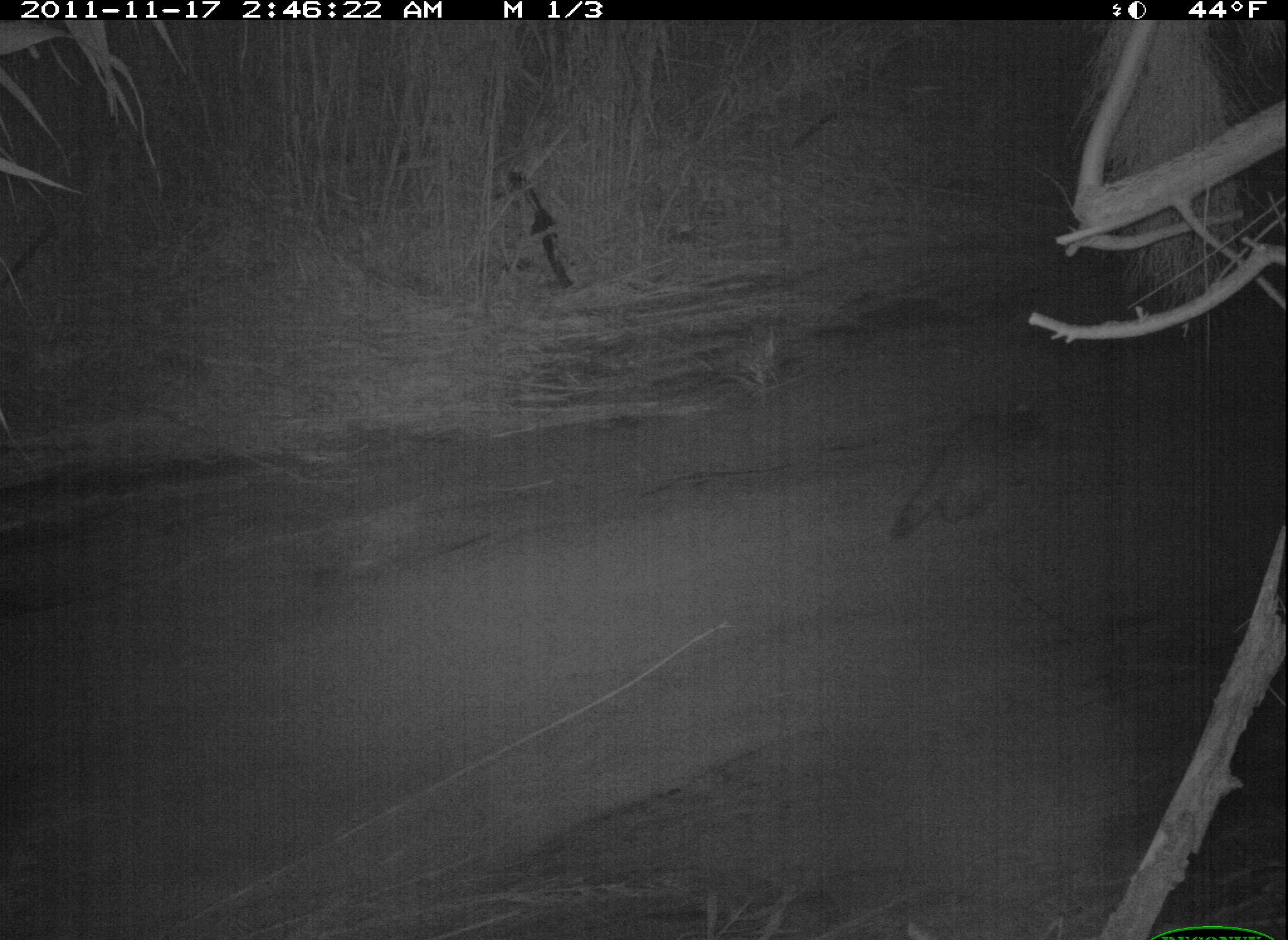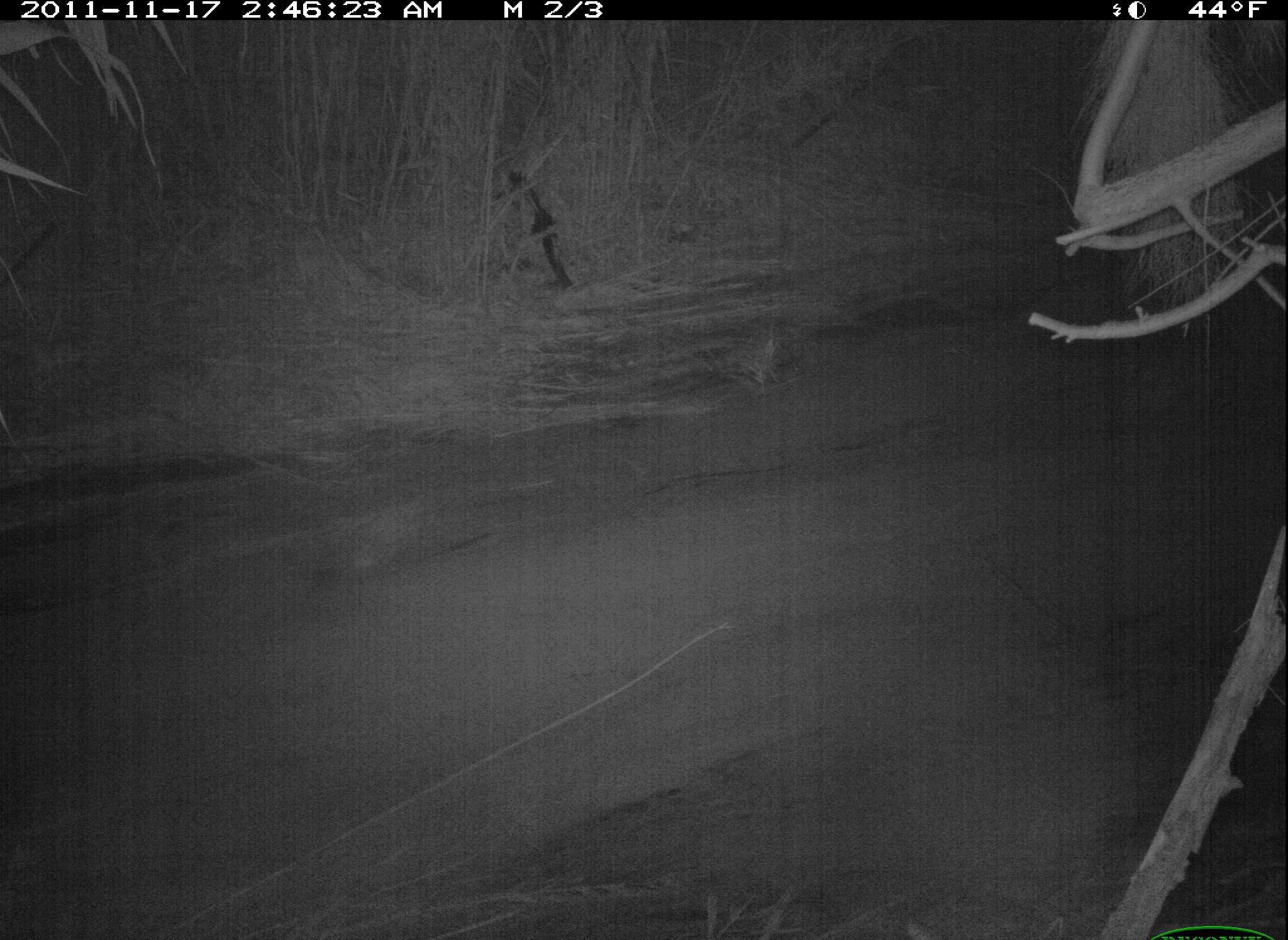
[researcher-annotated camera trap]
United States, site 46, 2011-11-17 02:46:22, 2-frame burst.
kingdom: Animalia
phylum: Chordata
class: Mammalia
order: Carnivora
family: Procyonidae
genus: Procyon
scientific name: Procyon lotor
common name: raccoon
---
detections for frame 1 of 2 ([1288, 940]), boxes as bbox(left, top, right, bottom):
raccoon: bbox(848, 379, 1077, 570)